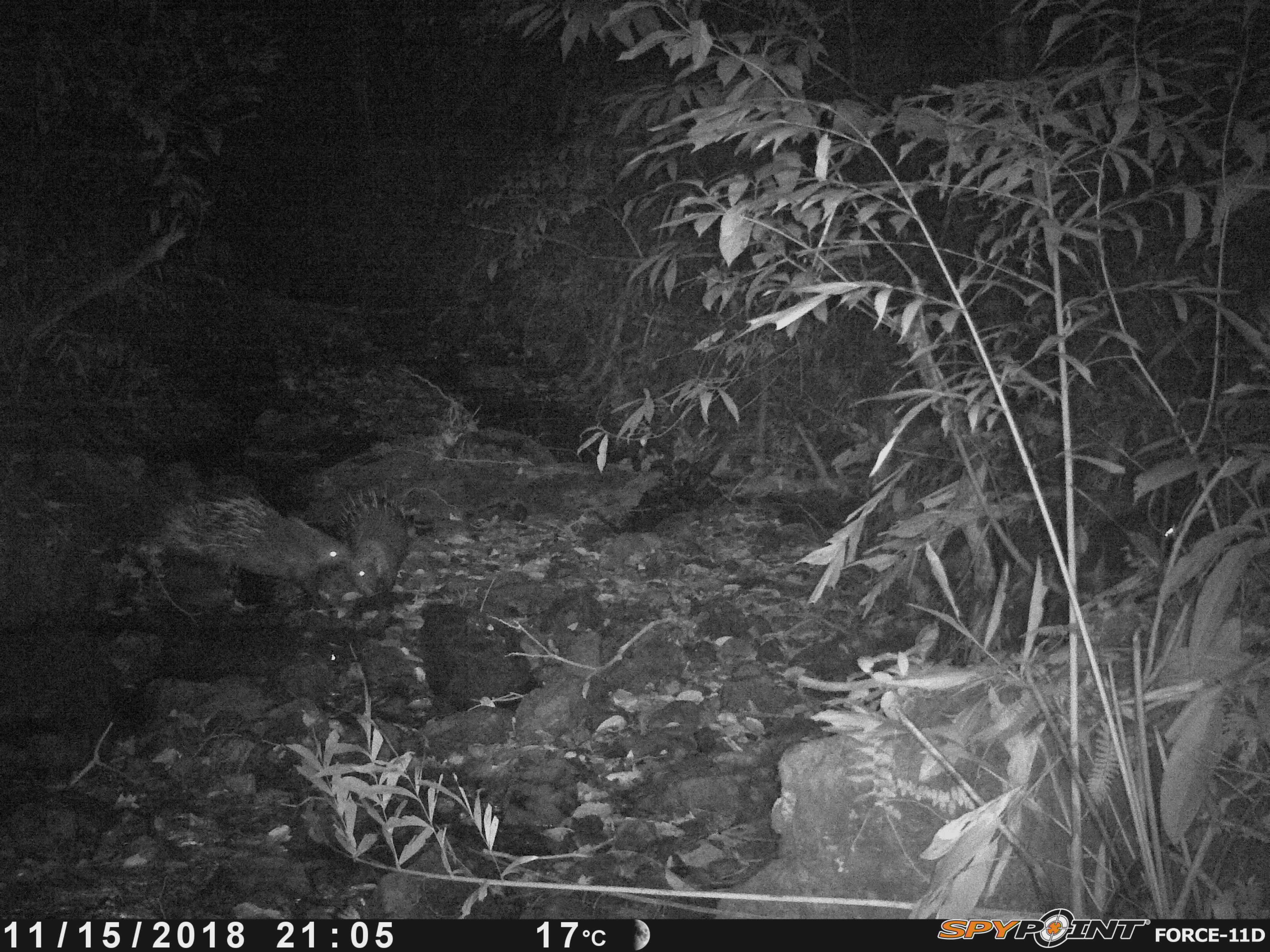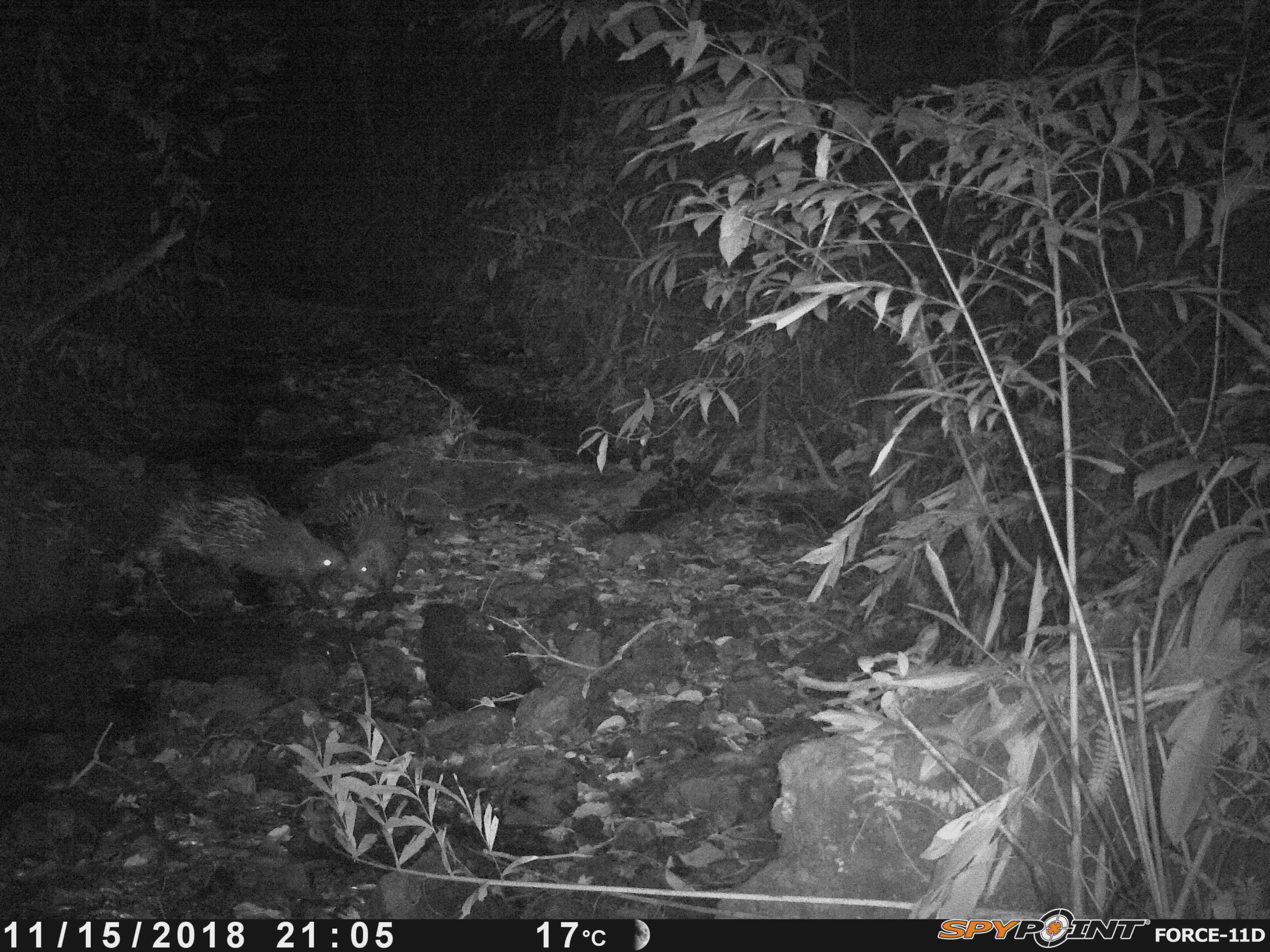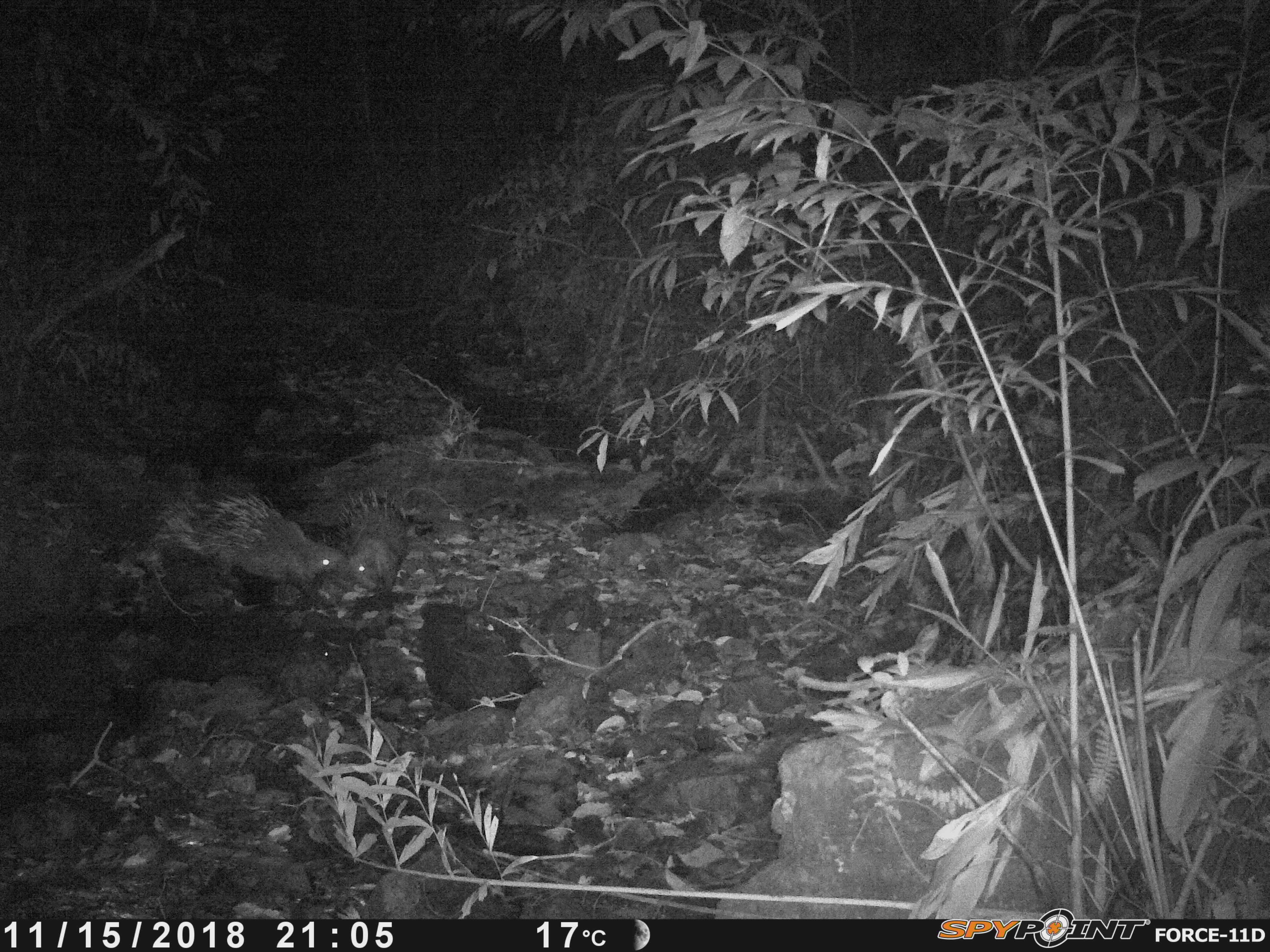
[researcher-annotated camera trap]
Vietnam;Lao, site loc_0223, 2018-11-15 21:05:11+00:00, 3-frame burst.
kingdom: Animalia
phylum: Chordata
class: Mammalia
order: Rodentia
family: Hystricidae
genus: Hystrix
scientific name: Hystrix brachyura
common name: malayan porcupine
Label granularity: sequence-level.